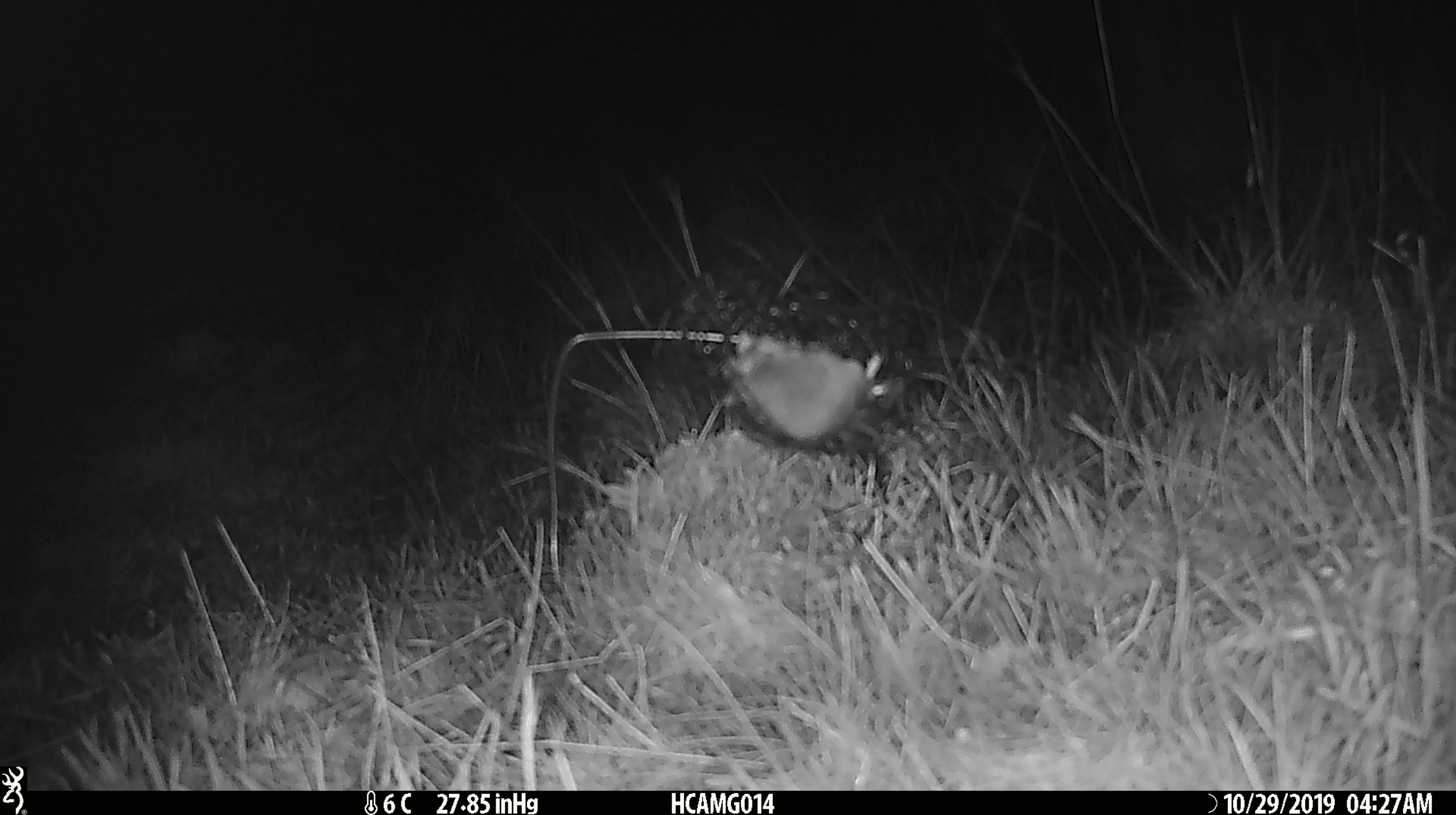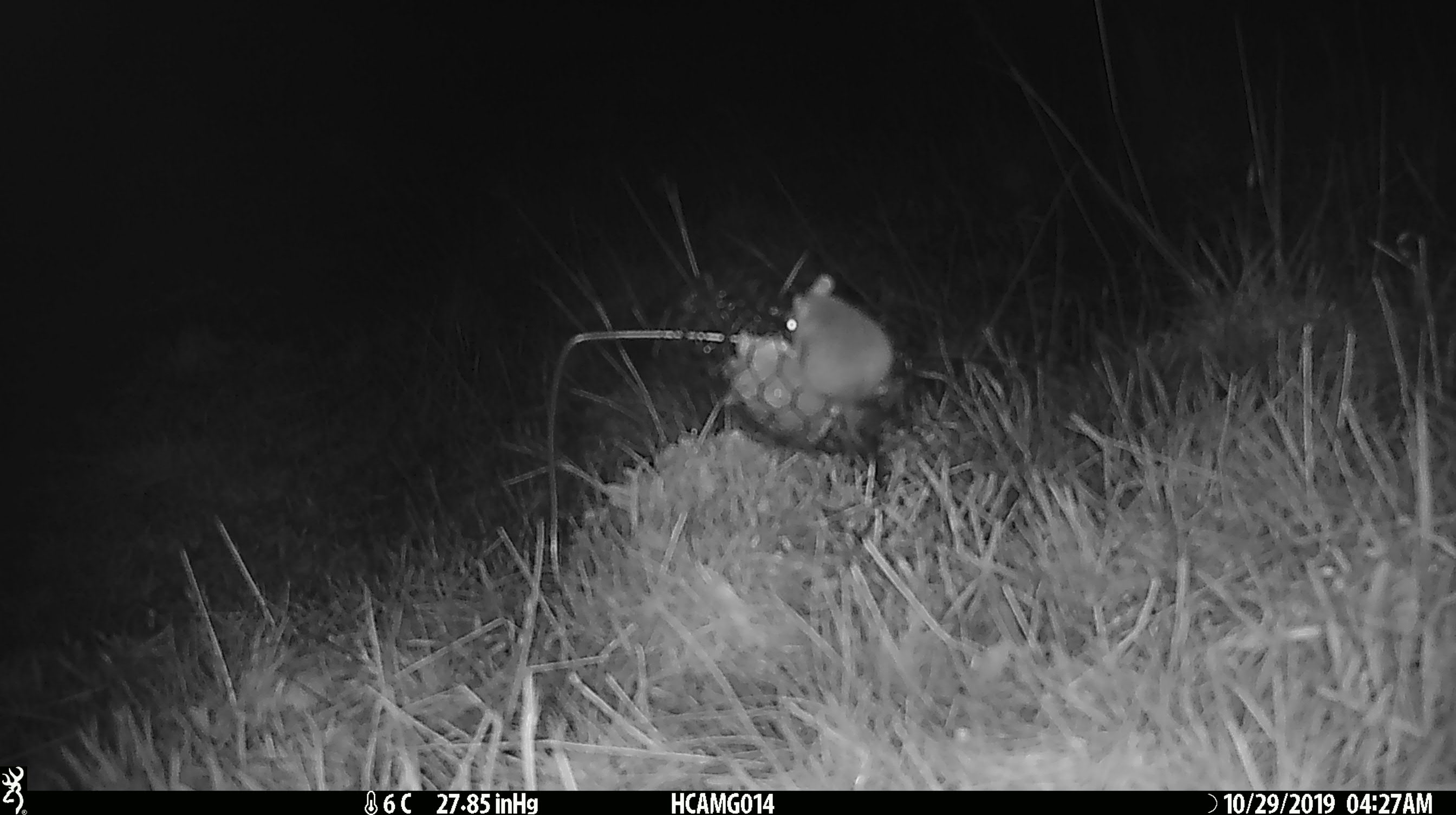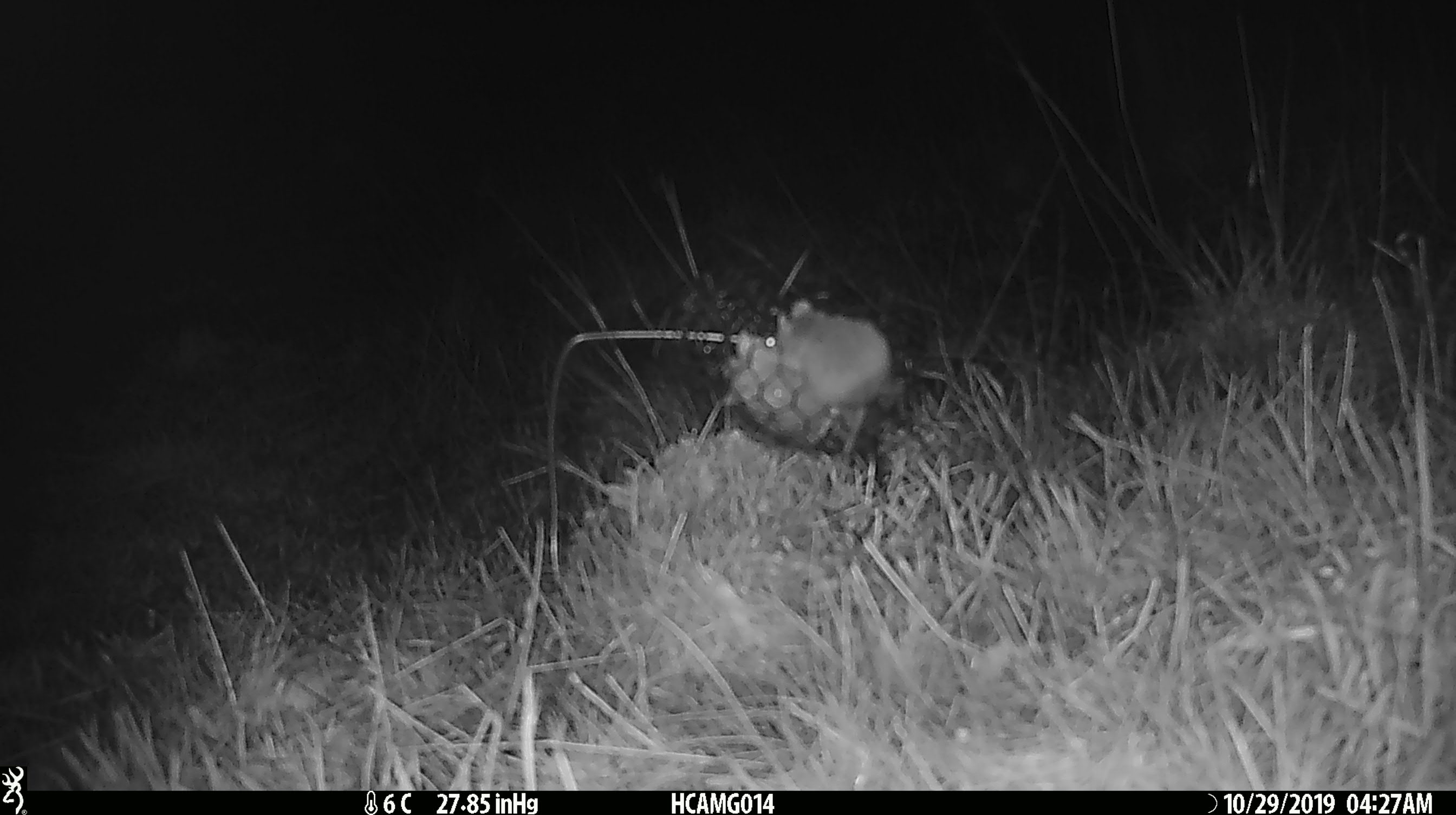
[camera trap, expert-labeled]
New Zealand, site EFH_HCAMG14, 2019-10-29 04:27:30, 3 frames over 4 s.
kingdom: Animalia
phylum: Chordata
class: Mammalia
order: Rodentia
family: Muridae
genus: Mus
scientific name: Mus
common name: mouse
Mouse (Mus).